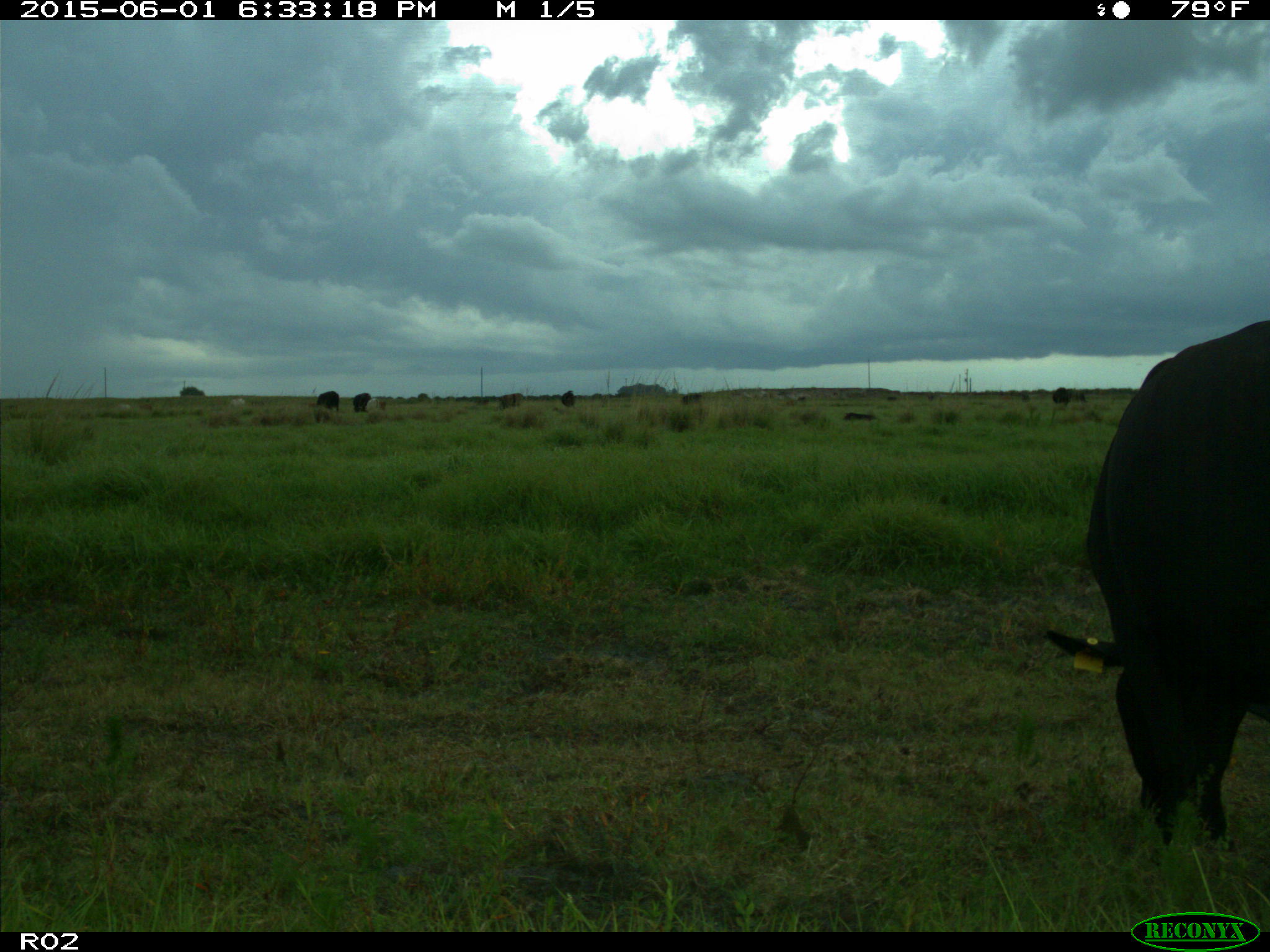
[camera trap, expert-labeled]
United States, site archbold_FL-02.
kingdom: Animalia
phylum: Chordata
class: Mammalia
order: Artiodactyla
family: Bovidae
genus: Bos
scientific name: Bos taurus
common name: domestic cow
Bos taurus (domestic cow).